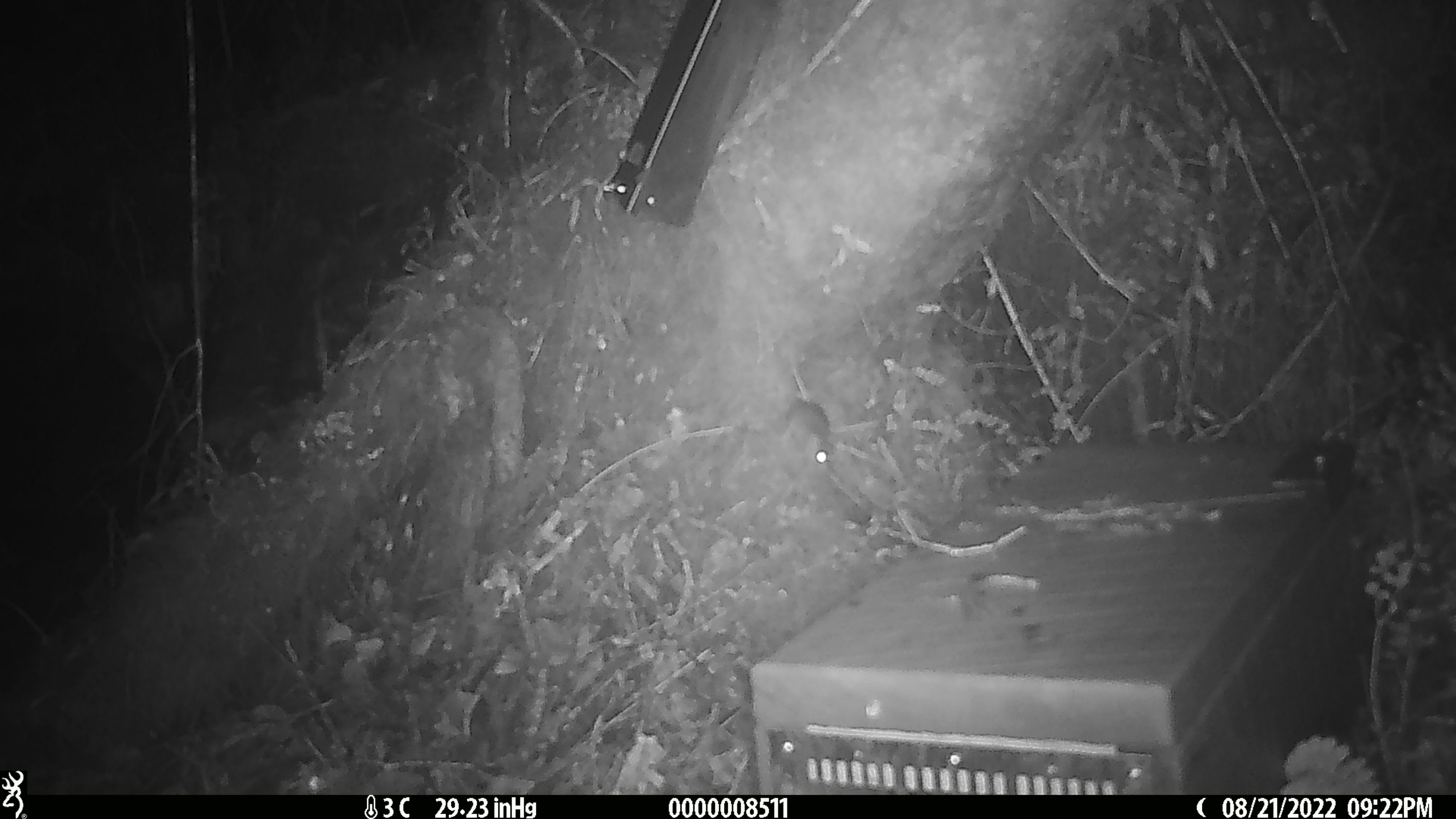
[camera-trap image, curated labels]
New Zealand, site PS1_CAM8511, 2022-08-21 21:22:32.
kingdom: Animalia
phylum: Chordata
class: Mammalia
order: Rodentia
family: Muridae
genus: Mus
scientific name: Mus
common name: mouse